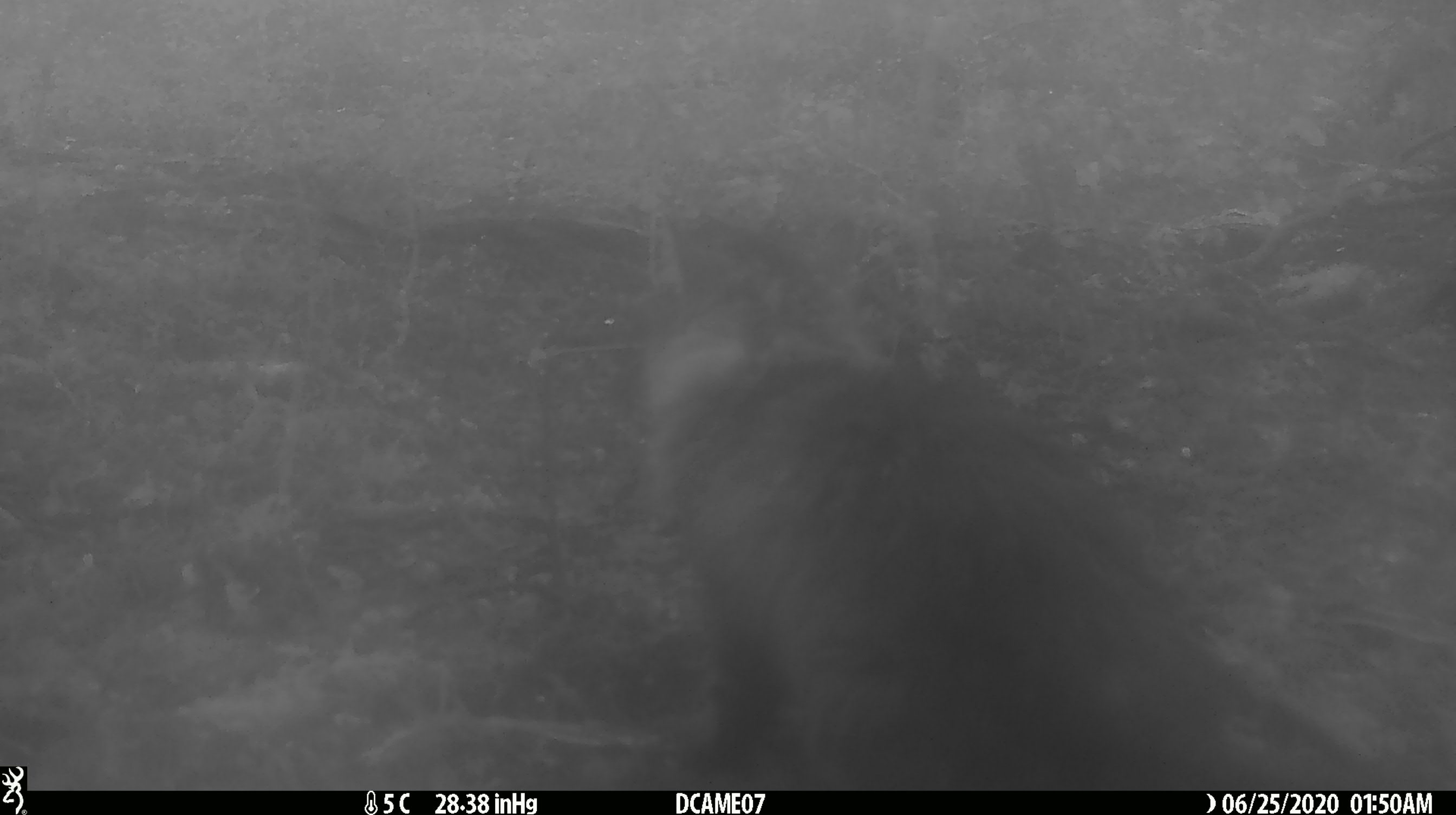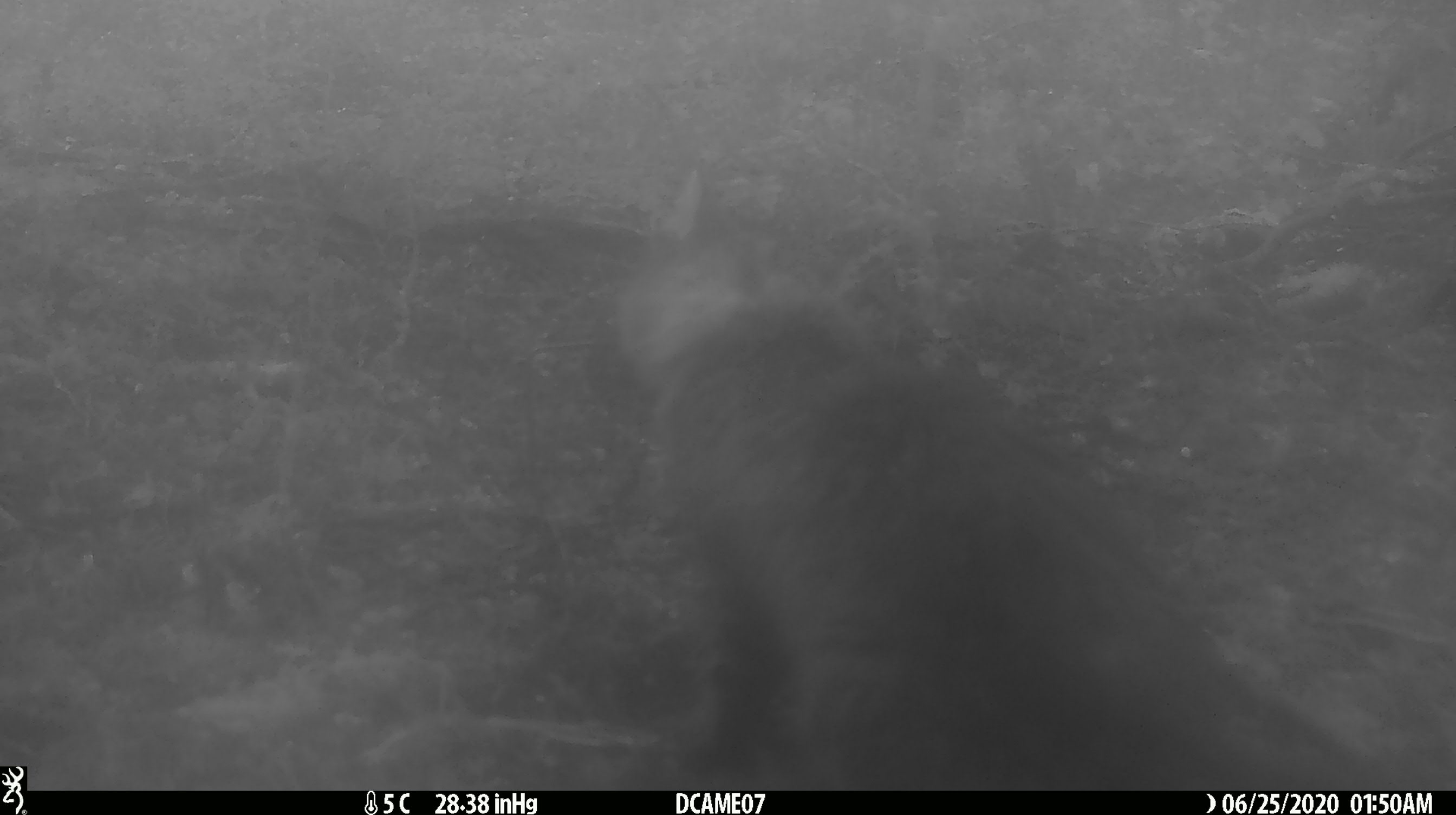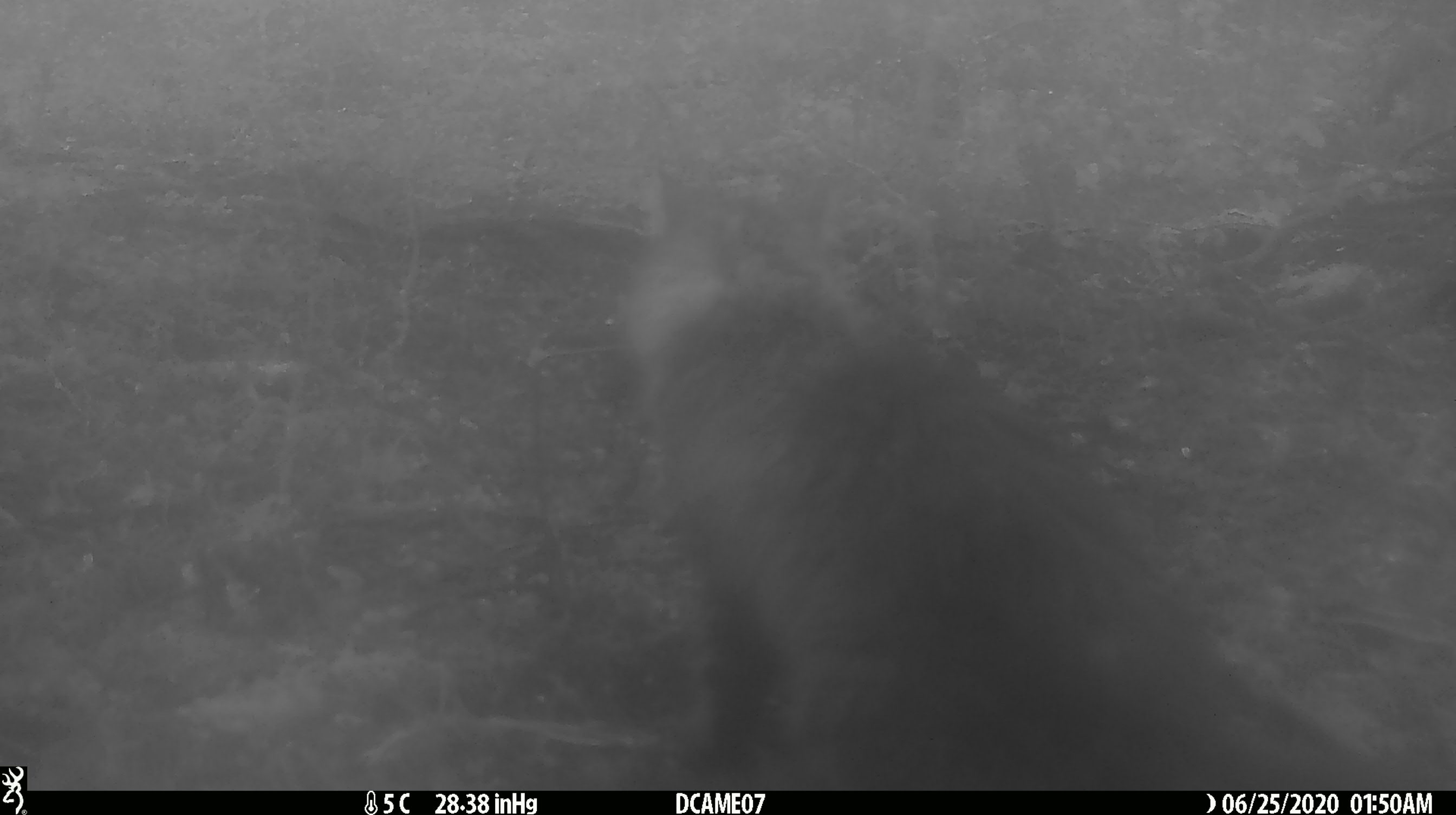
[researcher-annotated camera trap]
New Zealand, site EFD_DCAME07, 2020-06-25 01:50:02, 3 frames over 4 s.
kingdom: Animalia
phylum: Chordata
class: Mammalia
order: Carnivora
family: Felidae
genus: Felis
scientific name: Felis catus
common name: domestic cat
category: cat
Cat (domestic cat) (Felis catus).